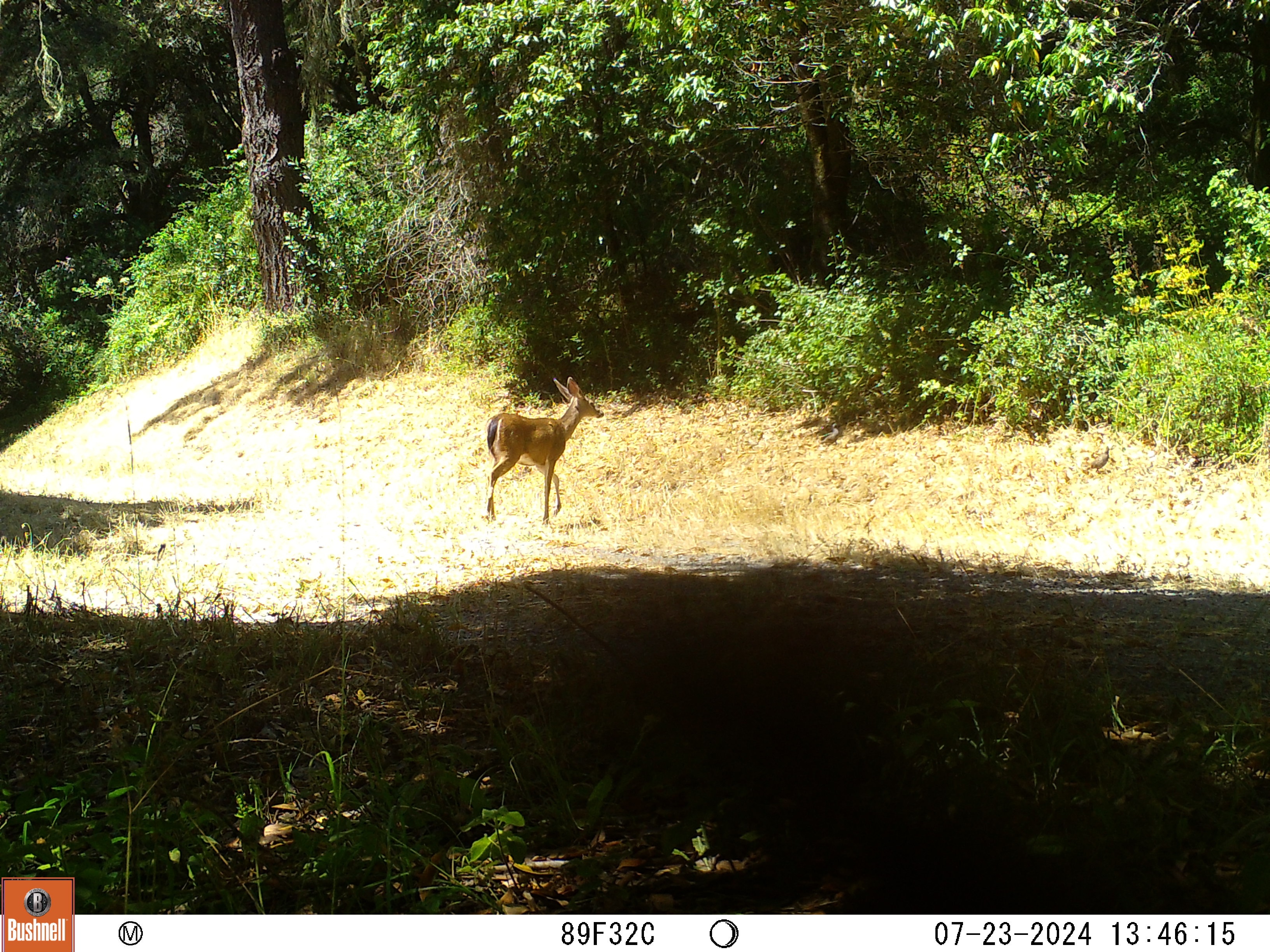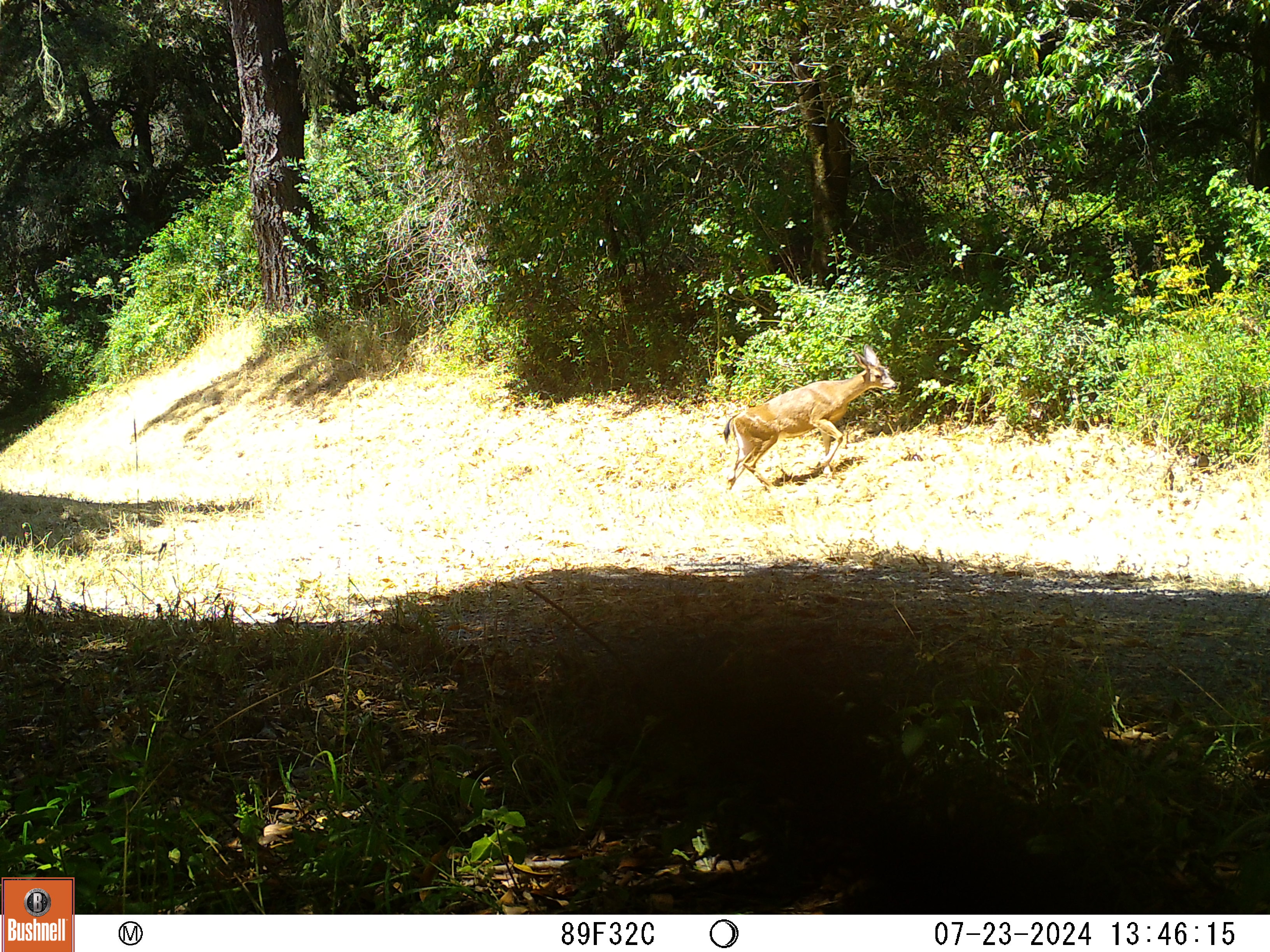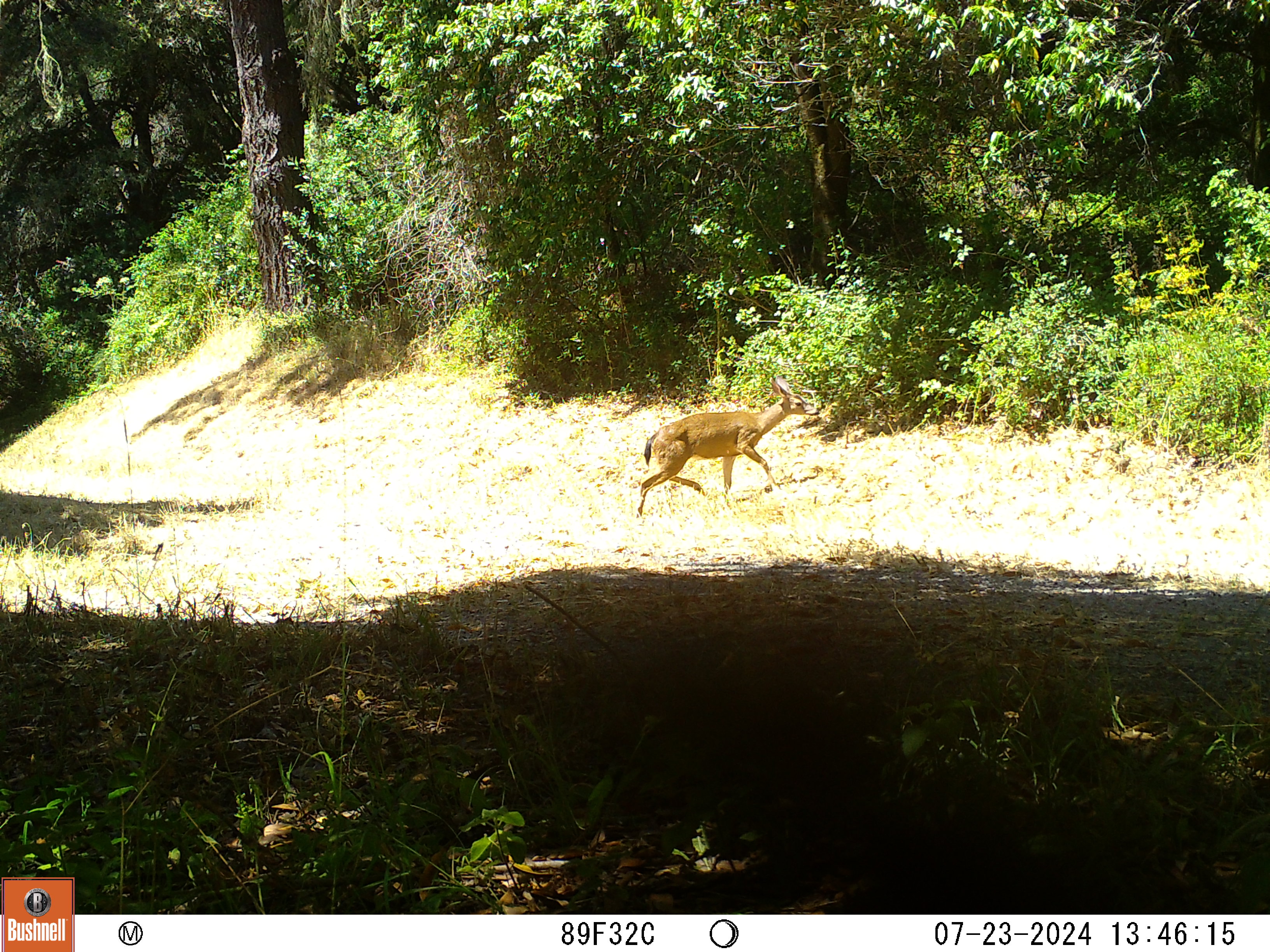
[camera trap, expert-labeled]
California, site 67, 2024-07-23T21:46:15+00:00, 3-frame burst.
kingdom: Animalia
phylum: Chordata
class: Mammalia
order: Artiodactyla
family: Cervidae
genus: Odocoileus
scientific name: Odocoileus hemionus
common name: mule deer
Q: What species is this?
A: Mule deer (Odocoileus hemionus).